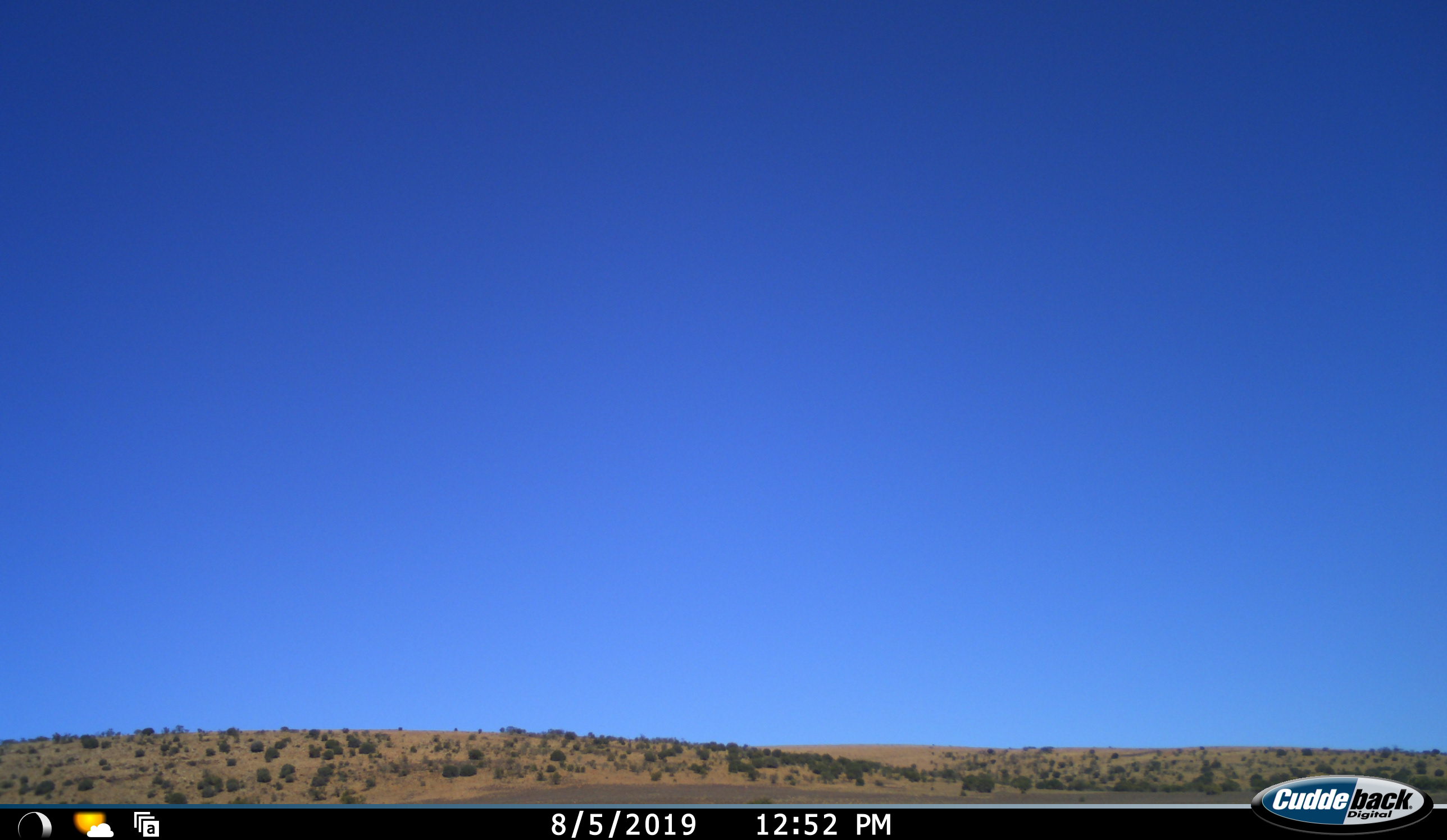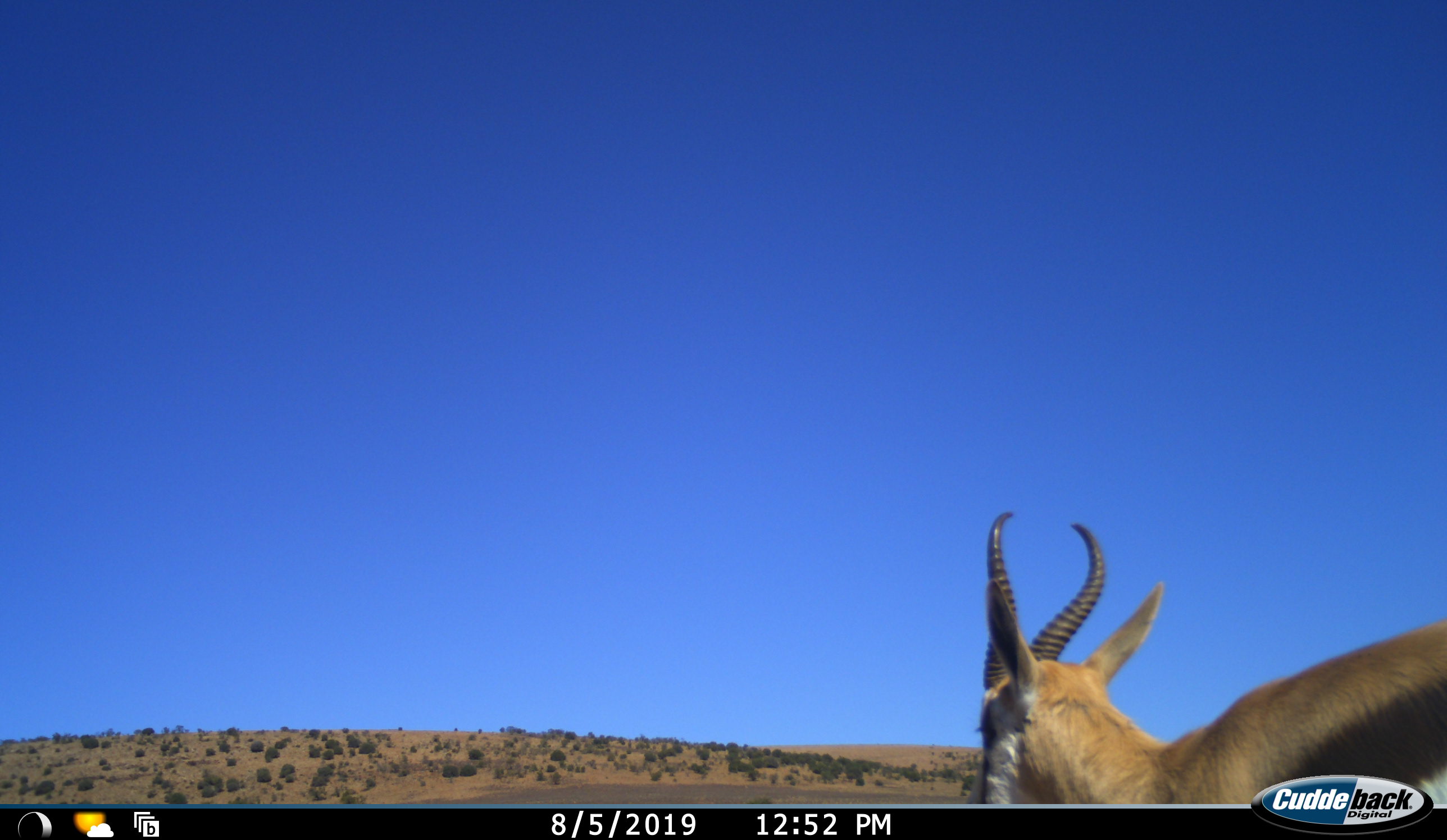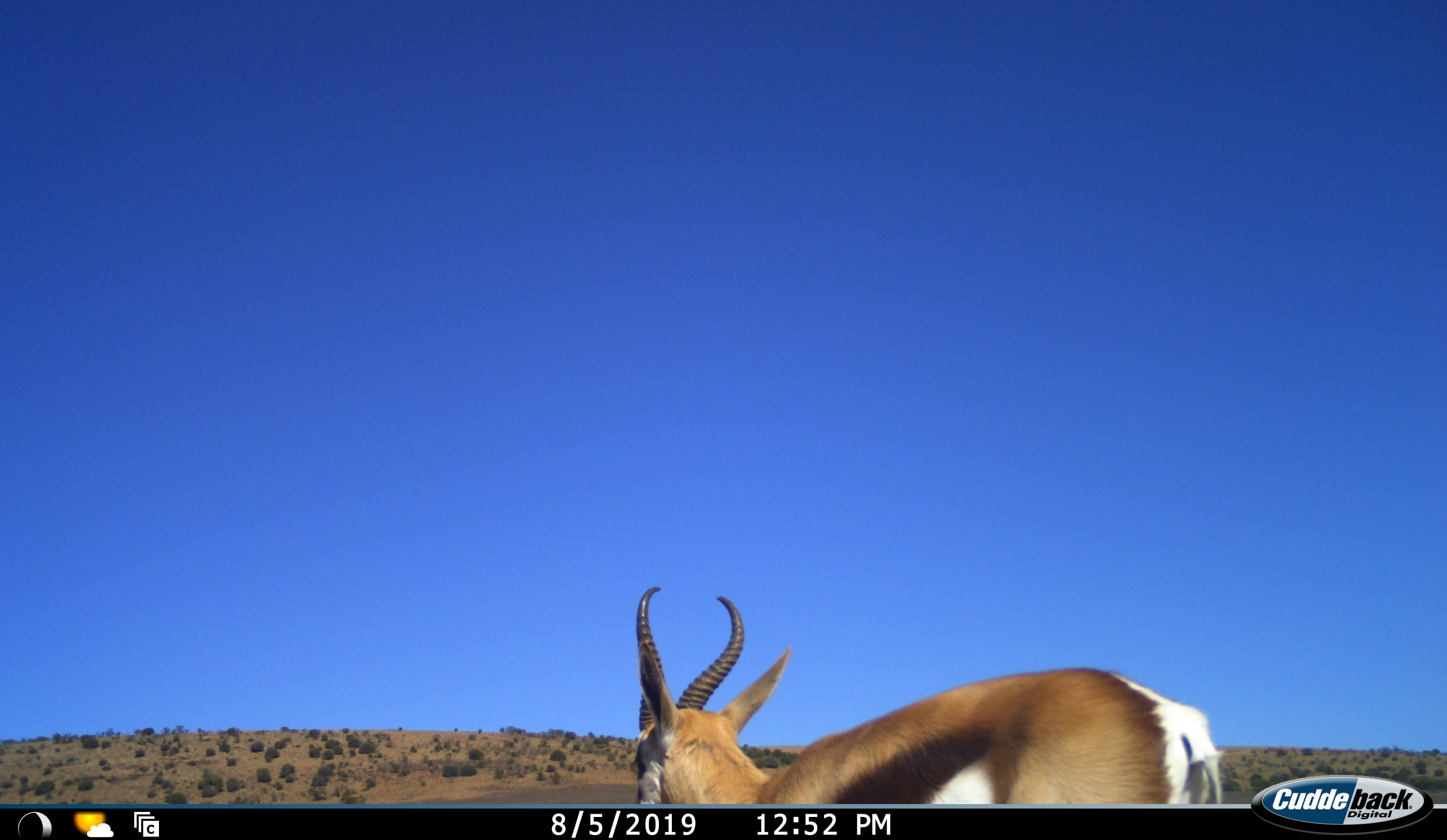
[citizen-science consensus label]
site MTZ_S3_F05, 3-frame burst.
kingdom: Animalia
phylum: Chordata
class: Mammalia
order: Artiodactyla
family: Bovidae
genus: Antidorcas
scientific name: Antidorcas marsupialis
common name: springbok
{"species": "springbok (Antidorcas marsupialis)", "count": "1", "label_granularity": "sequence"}